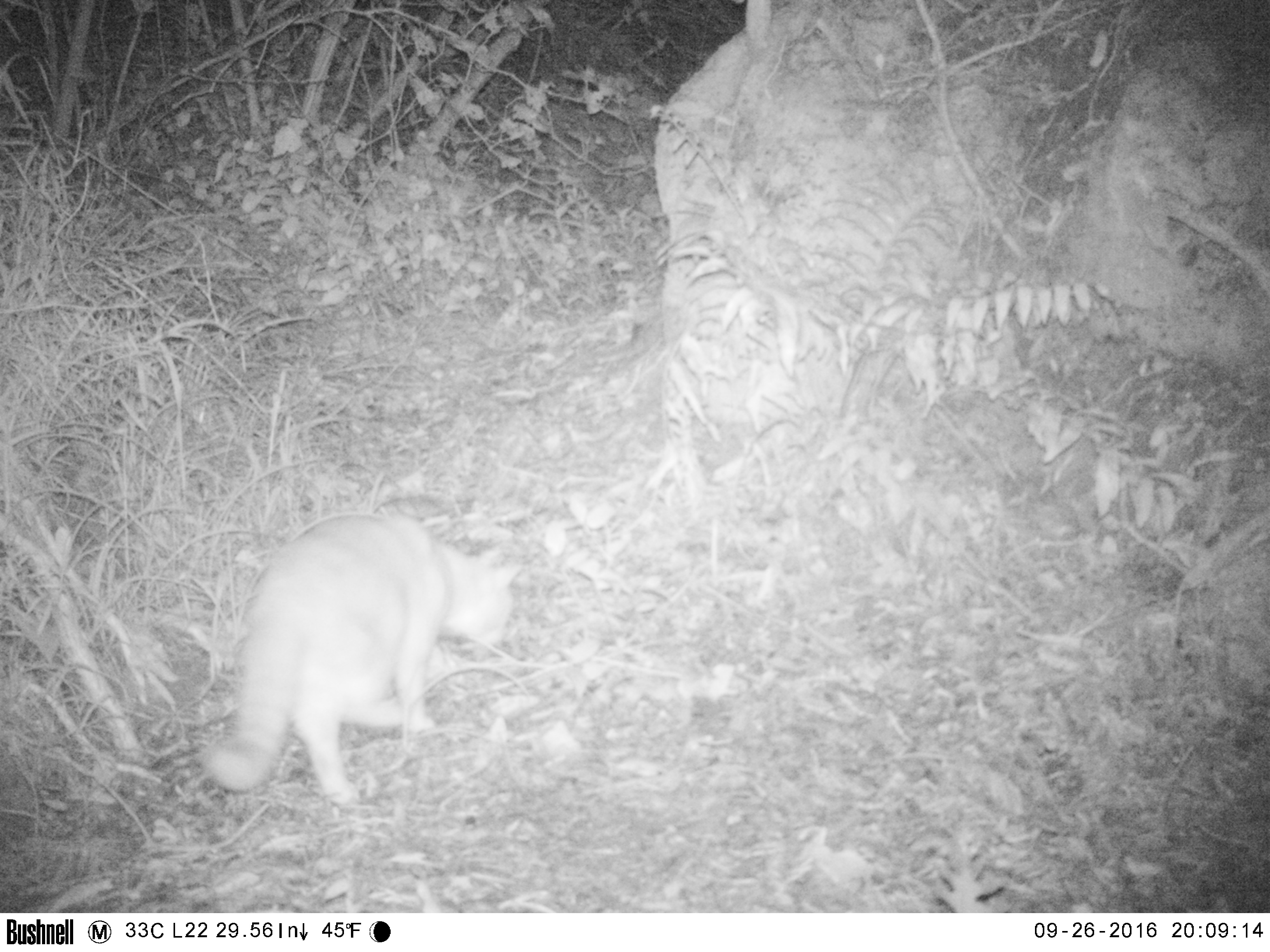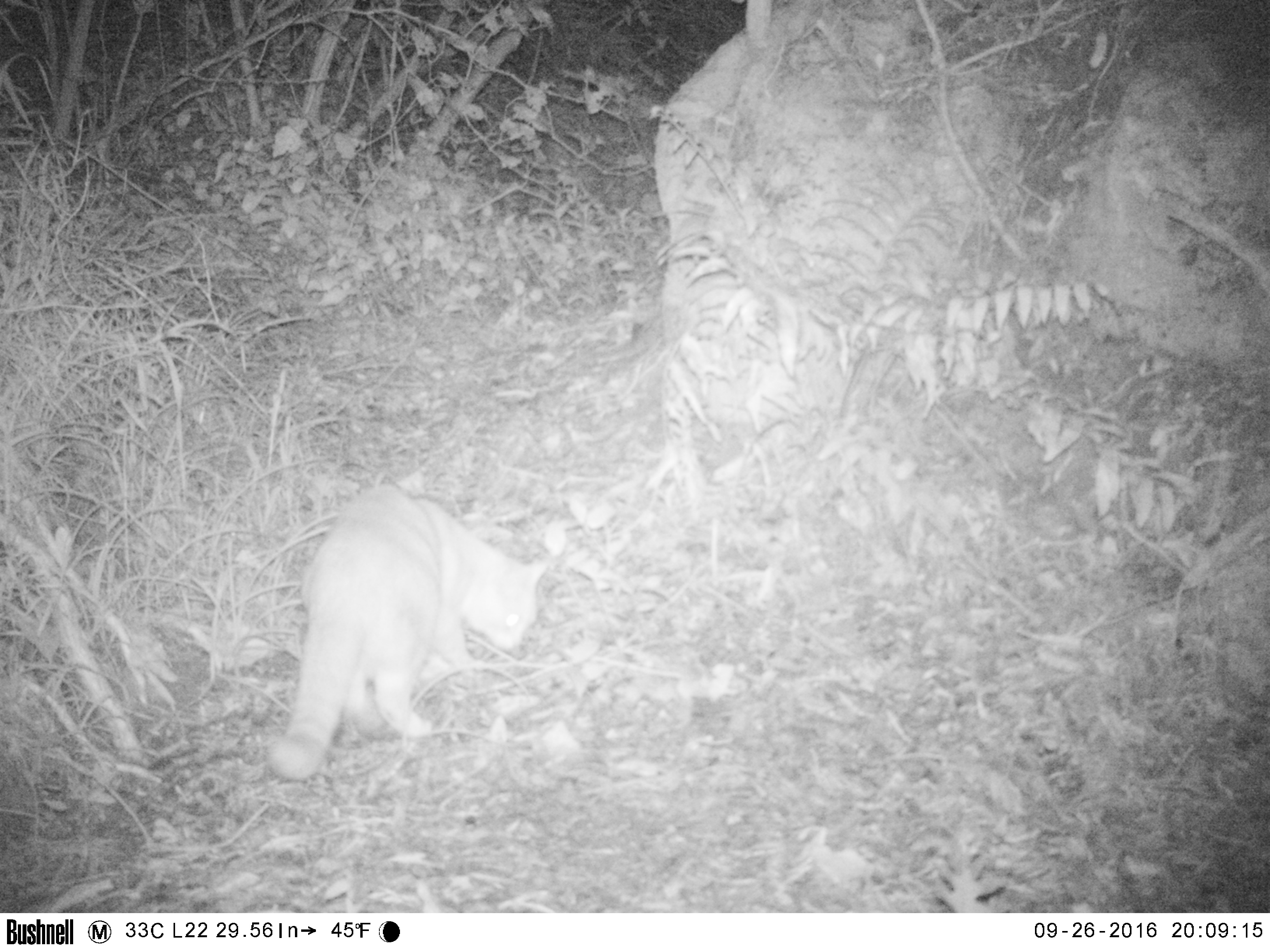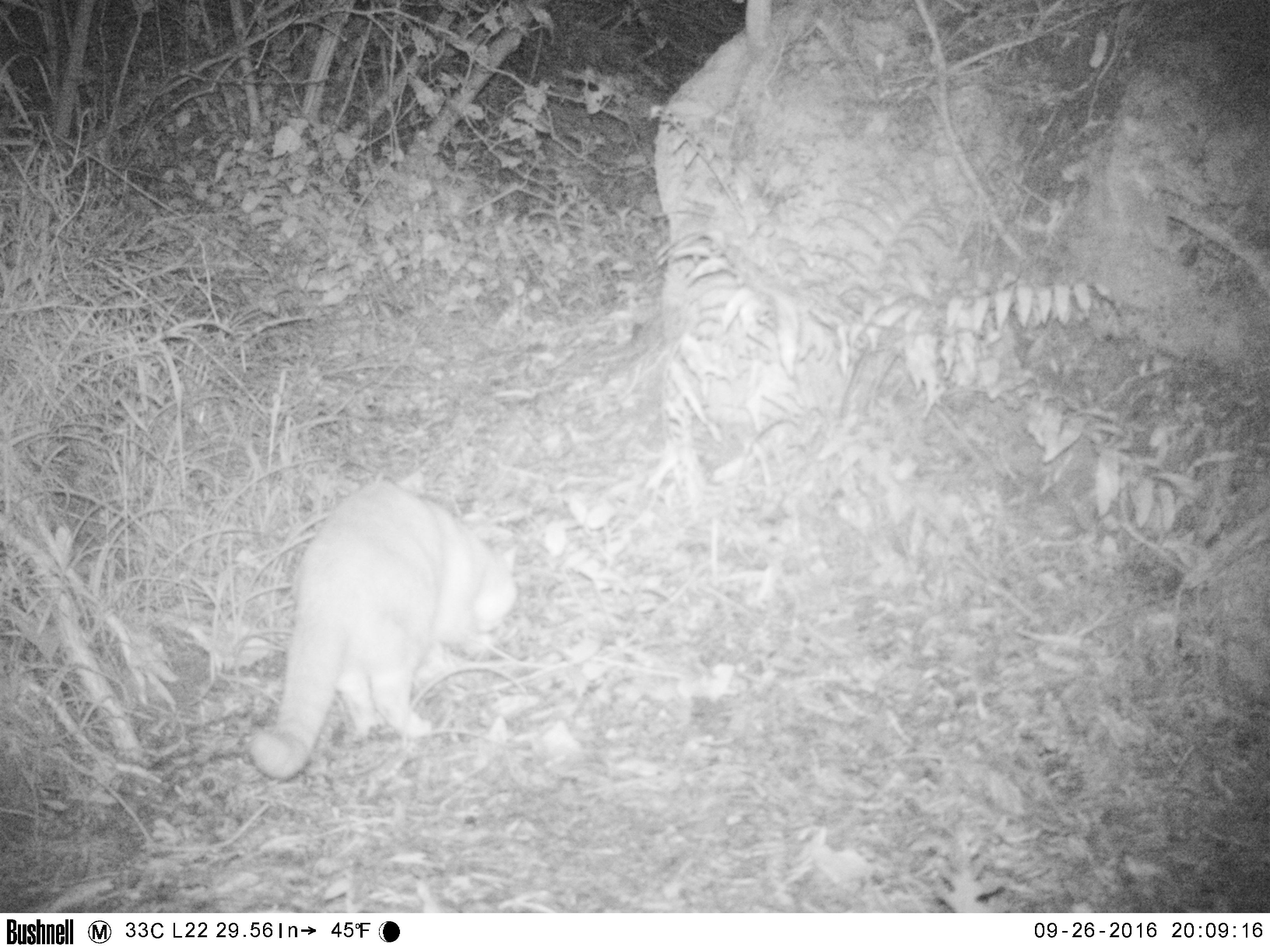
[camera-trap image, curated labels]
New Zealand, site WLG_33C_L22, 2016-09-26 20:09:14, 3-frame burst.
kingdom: Animalia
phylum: Chordata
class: Mammalia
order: Carnivora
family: Felidae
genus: Felis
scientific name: Felis catus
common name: domestic cat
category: cat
Cat (domestic cat) (Felis catus).